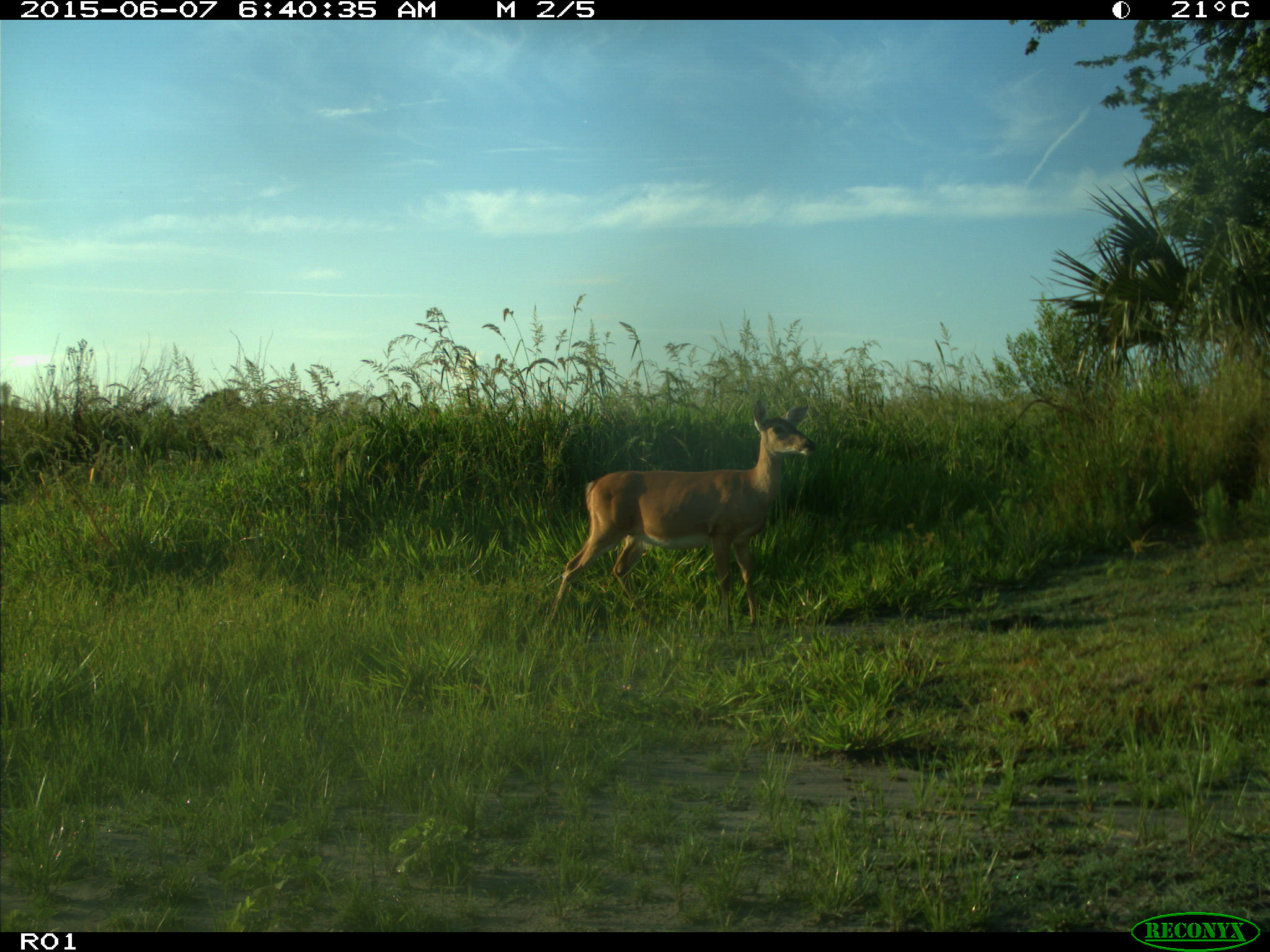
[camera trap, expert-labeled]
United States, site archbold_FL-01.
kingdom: Animalia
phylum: Chordata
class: Mammalia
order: Artiodactyla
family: Cervidae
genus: Odocoileus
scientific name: Odocoileus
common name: deer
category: unidentified deer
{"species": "unidentified deer (deer) (Odocoileus)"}